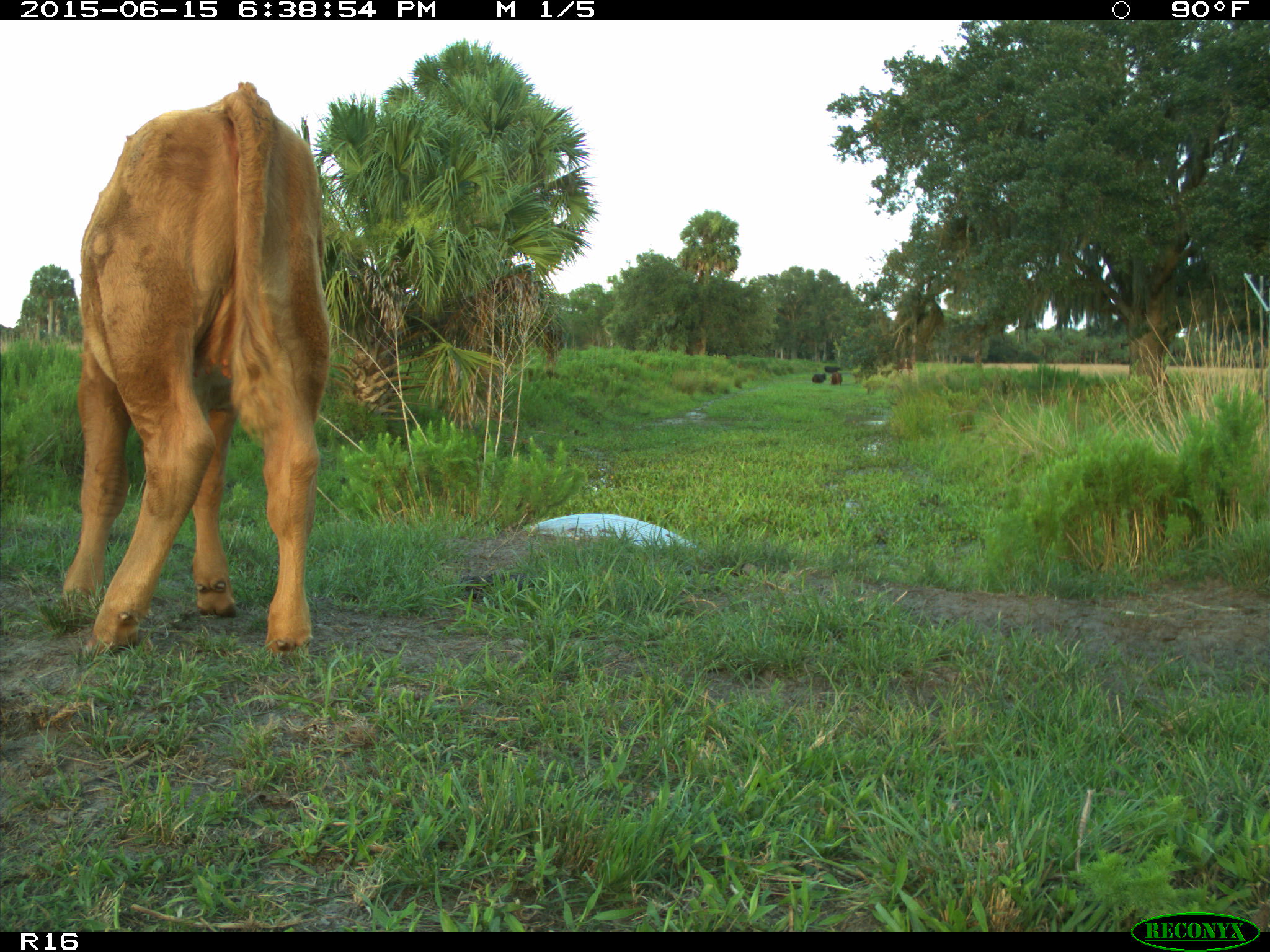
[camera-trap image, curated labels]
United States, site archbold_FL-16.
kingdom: Animalia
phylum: Chordata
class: Mammalia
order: Artiodactyla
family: Bovidae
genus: Bos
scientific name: Bos taurus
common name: domestic cow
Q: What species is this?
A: Bos taurus (domestic cow).